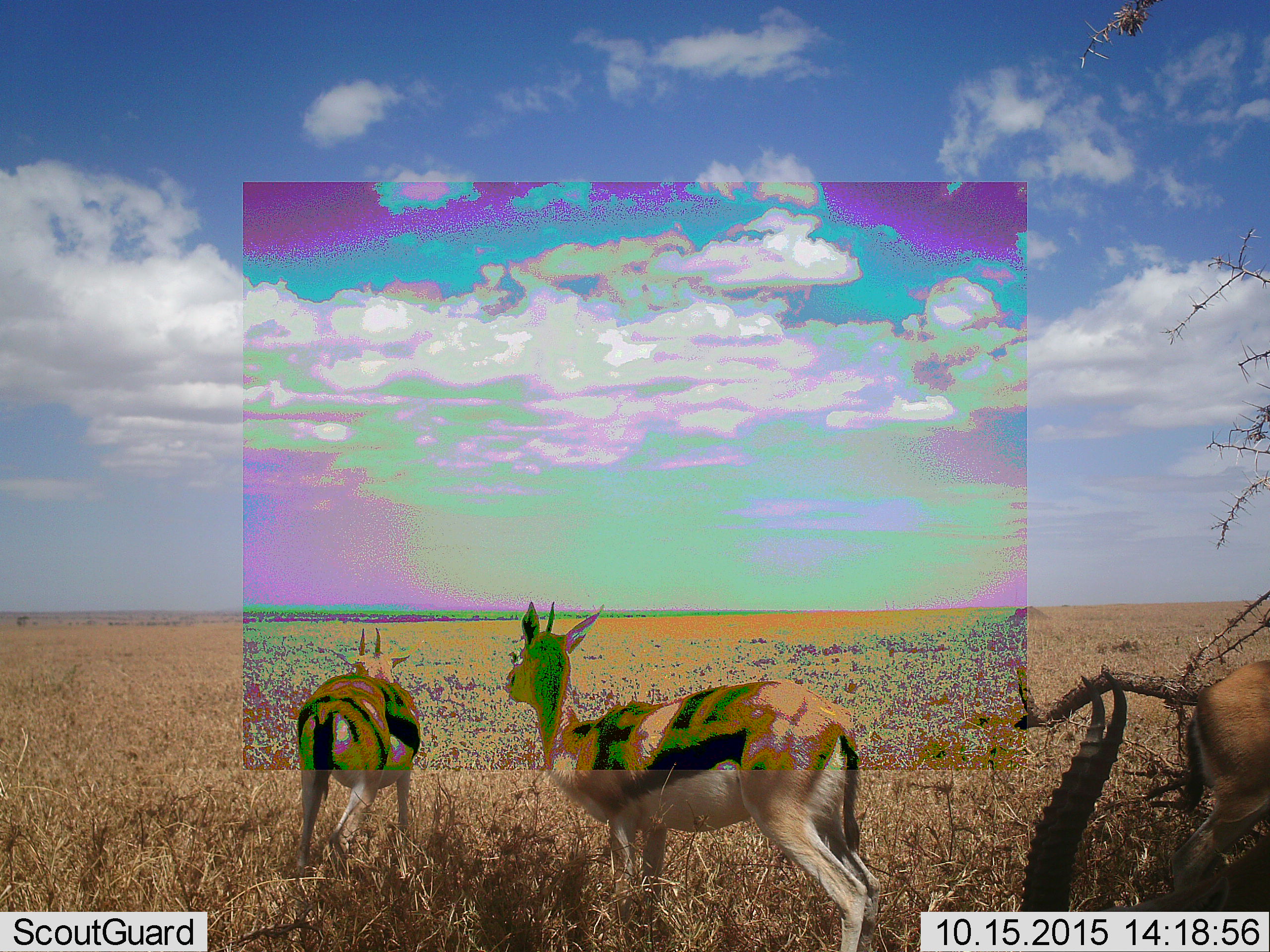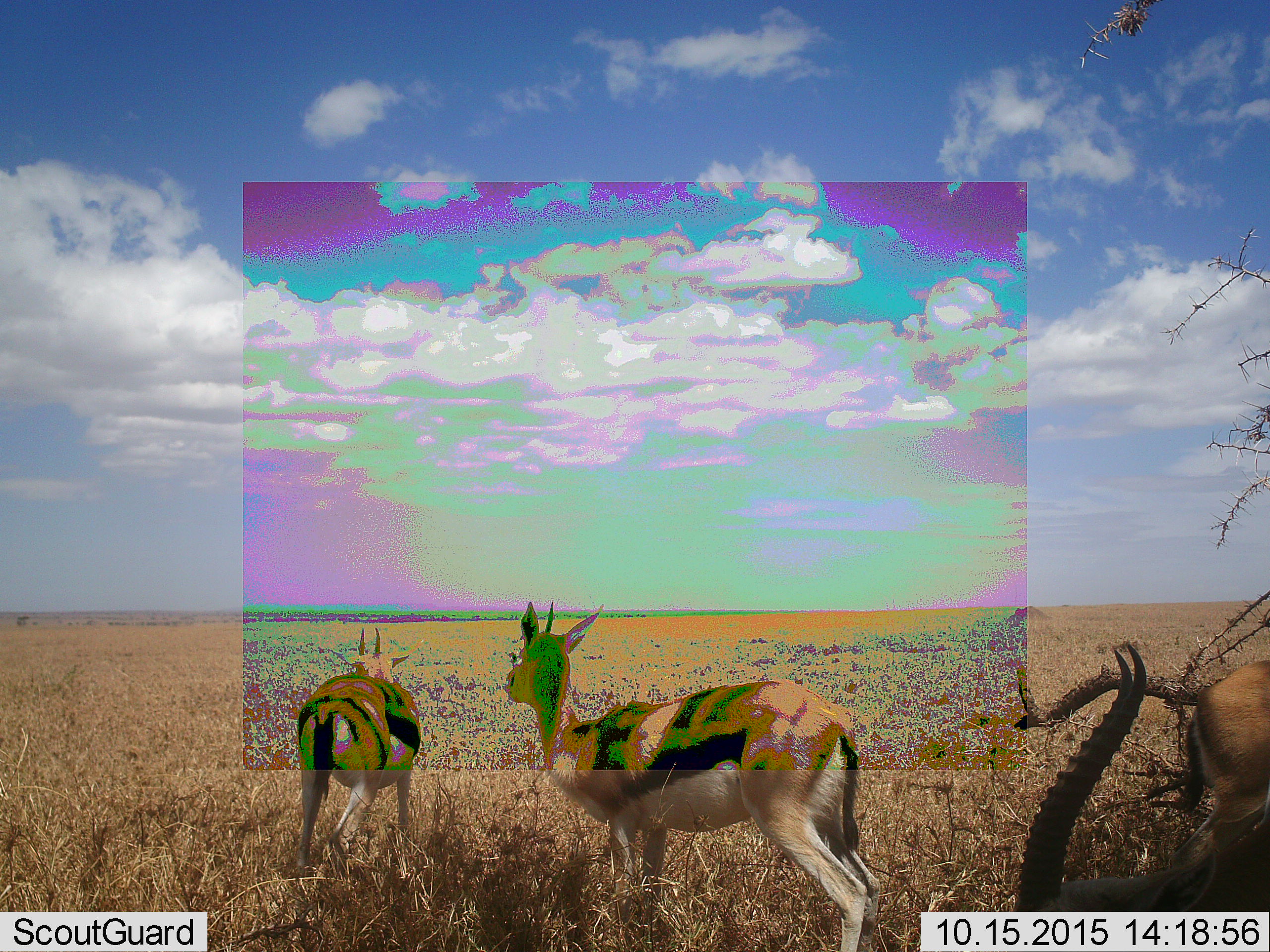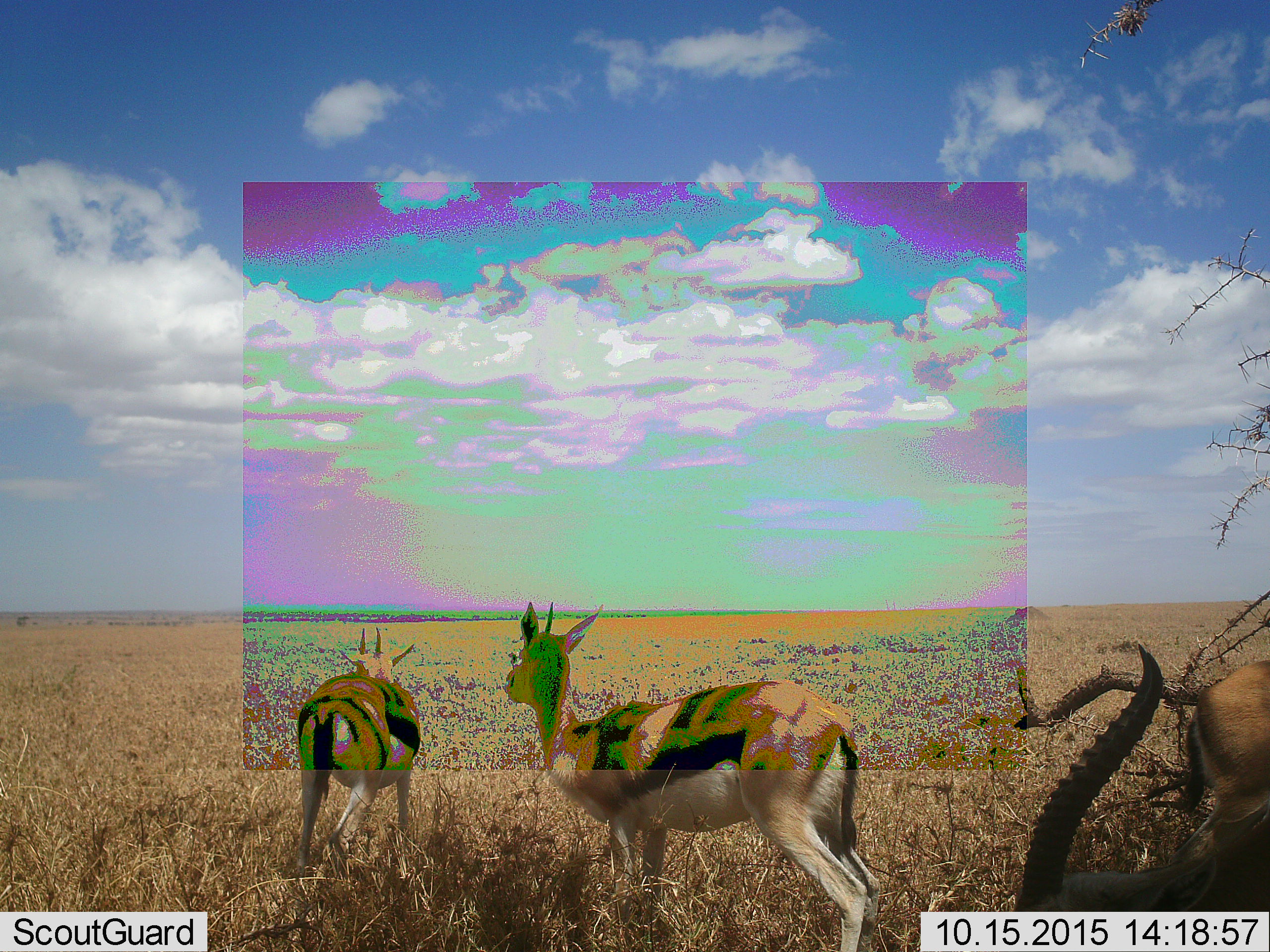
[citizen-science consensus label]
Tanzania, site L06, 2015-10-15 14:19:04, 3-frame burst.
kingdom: Animalia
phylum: Chordata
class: Mammalia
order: Artiodactyla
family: Bovidae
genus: Eudorcas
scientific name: Eudorcas thomsonii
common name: thomson's gazelle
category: gazellethomsons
Gazellethomsons (thomson's gazelle) (Eudorcas thomsonii), count 4. Behavior (volunteer vote fractions): standing 89%, resting 22%, moving 11%, interacting 0%. Young present (vote fraction): 11%. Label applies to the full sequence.